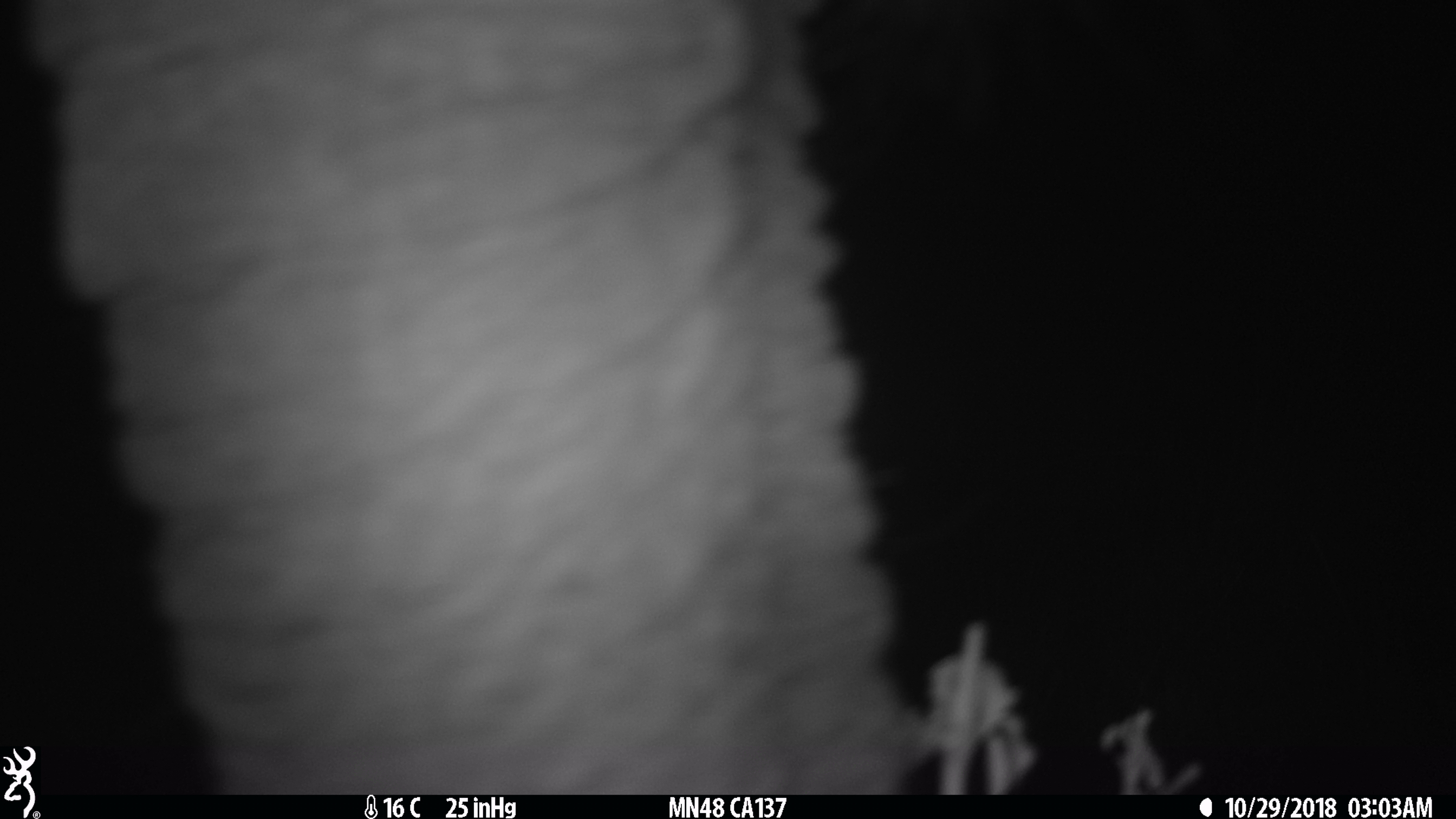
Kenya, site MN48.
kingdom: Animalia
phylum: Chordata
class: Mammalia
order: Proboscidea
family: Elephantidae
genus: Loxodonta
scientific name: Loxodonta africana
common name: elephant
Elephant (Loxodonta africana).